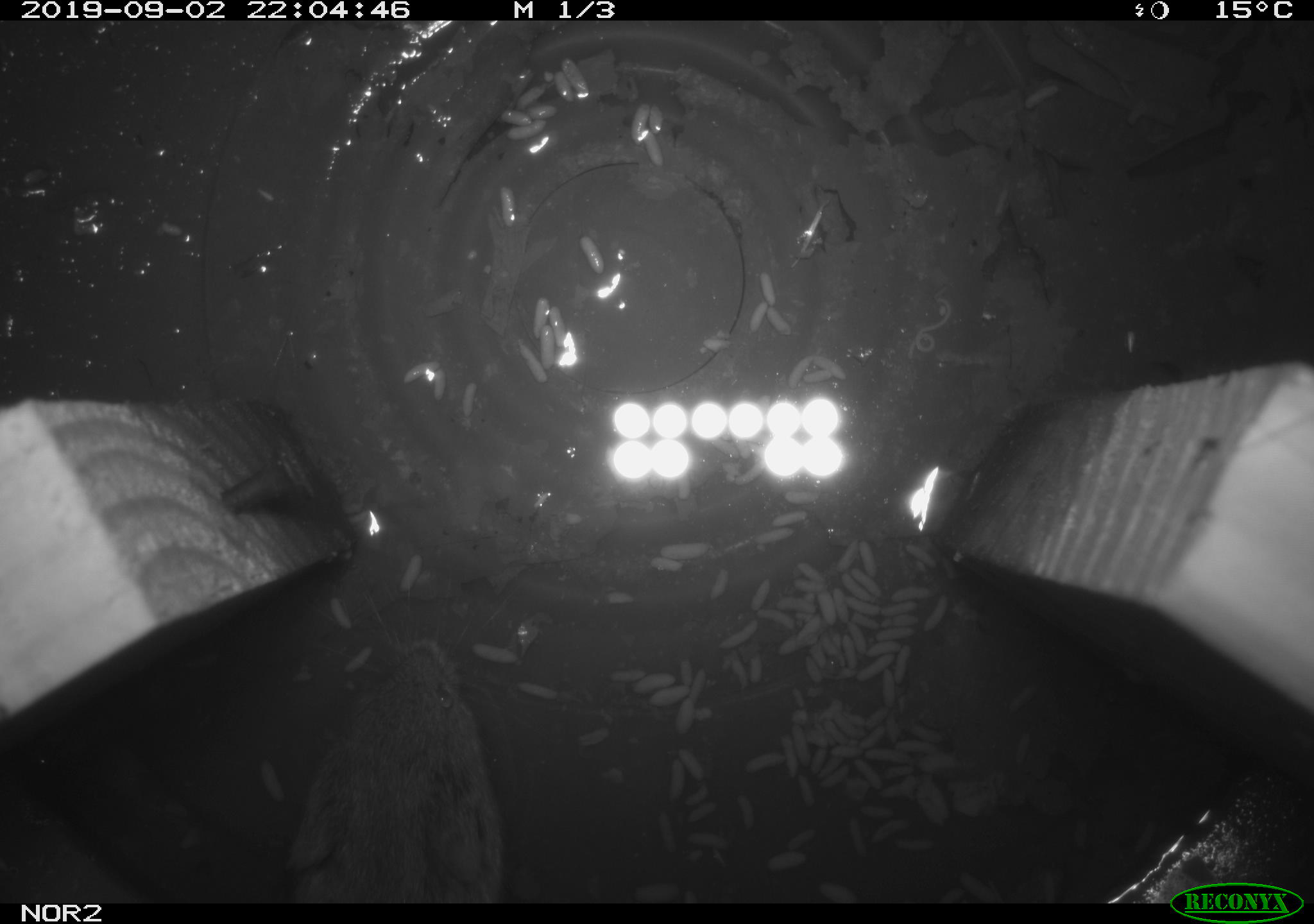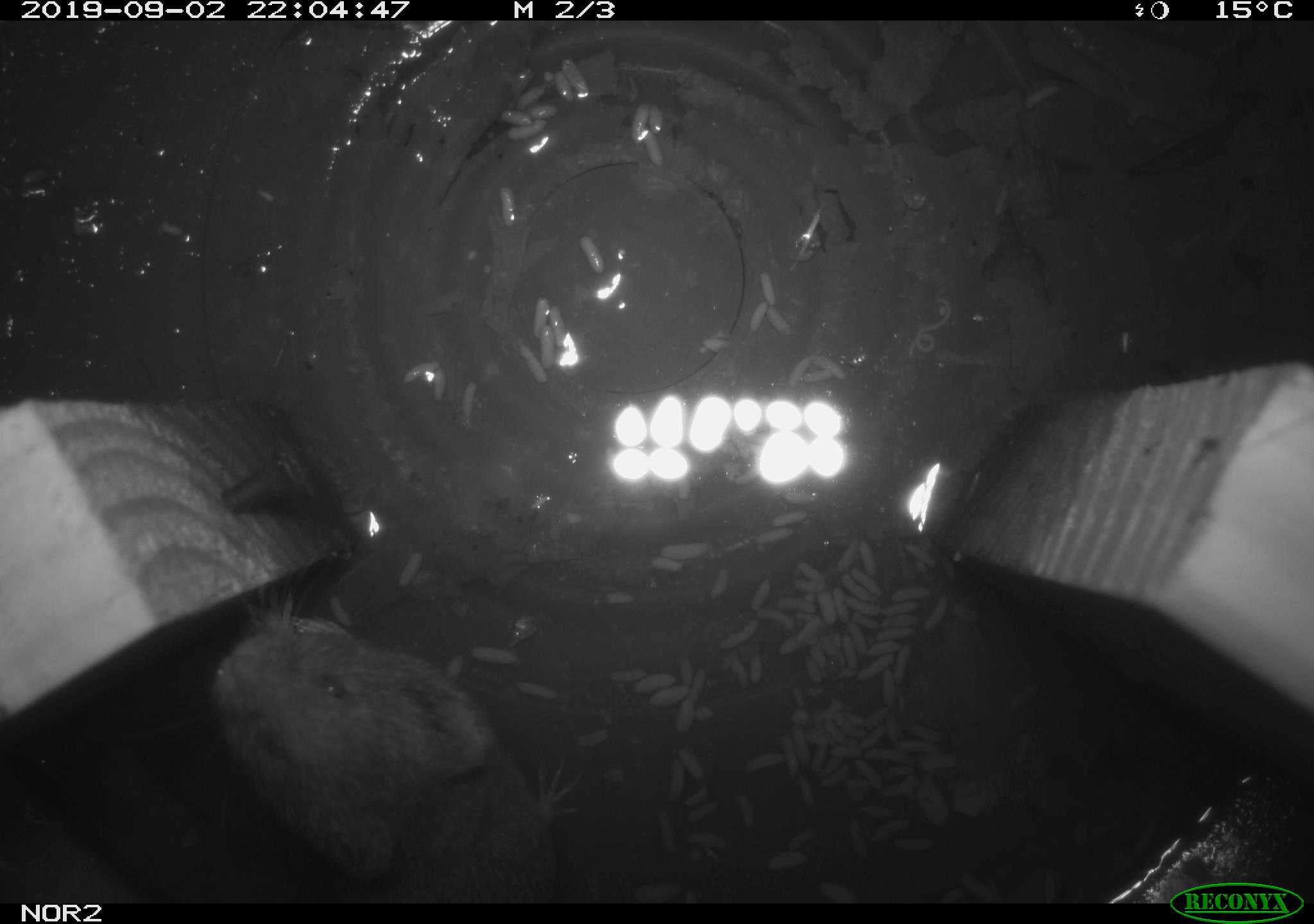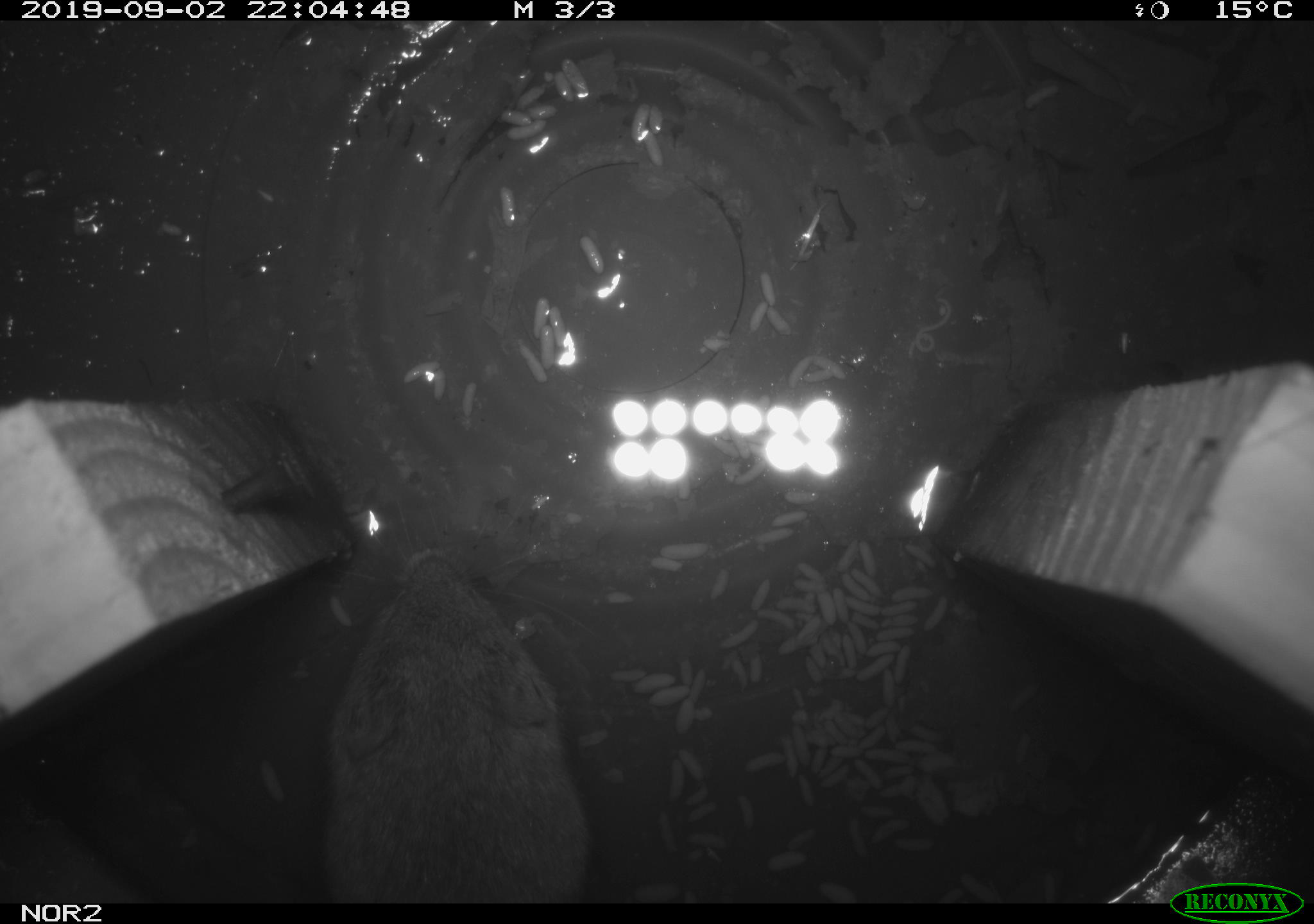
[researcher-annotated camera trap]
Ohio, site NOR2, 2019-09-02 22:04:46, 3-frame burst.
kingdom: Animalia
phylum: Chordata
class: Mammalia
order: Rodentia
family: Cricetidae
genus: Microtus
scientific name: Microtus pennsylvanicus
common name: meadow vole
Meadow vole (Microtus pennsylvanicus).